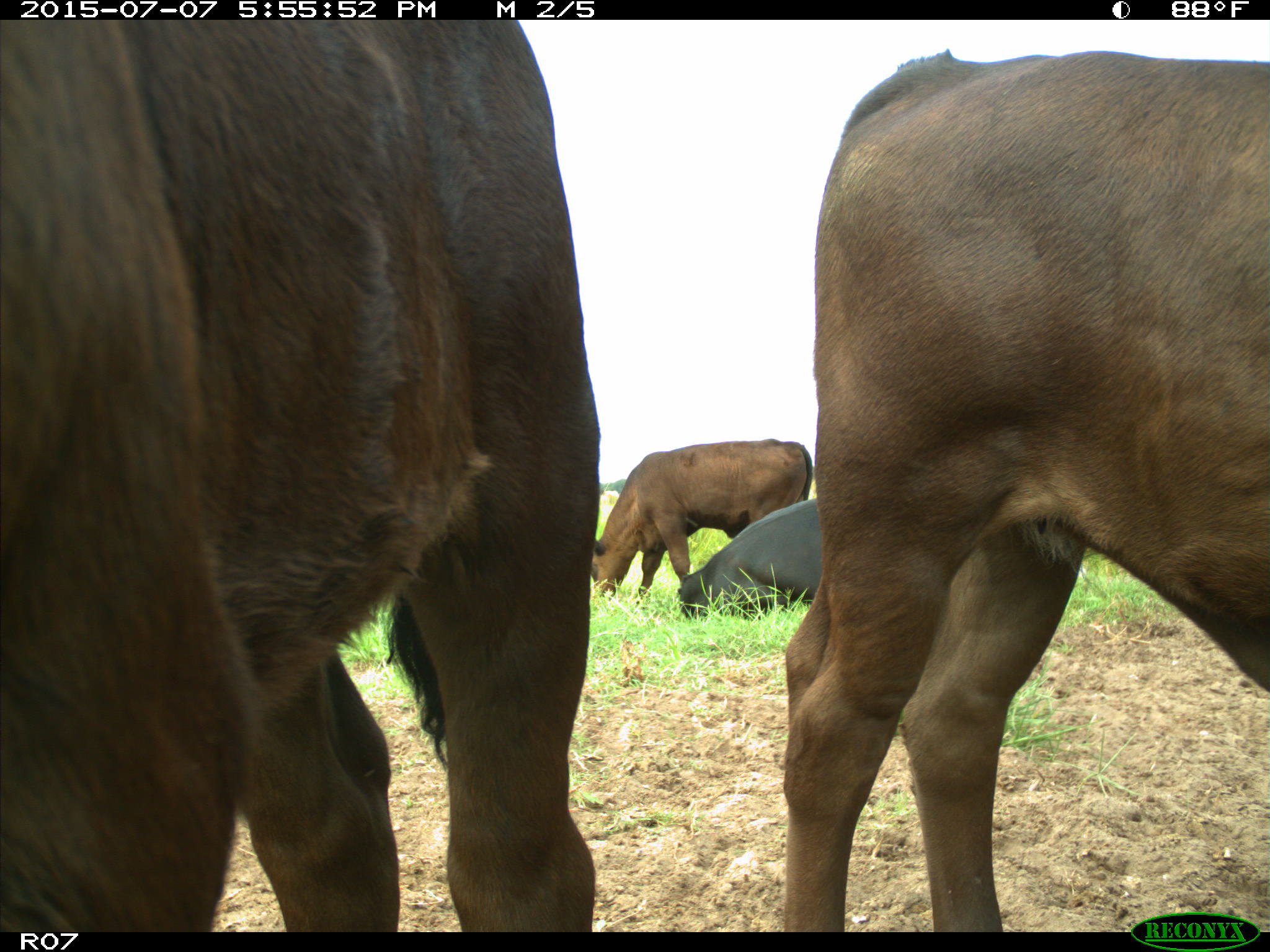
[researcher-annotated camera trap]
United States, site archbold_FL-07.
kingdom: Animalia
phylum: Chordata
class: Mammalia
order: Artiodactyla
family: Bovidae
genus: Bos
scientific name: Bos taurus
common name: domestic cow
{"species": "Bos taurus (domestic cow)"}